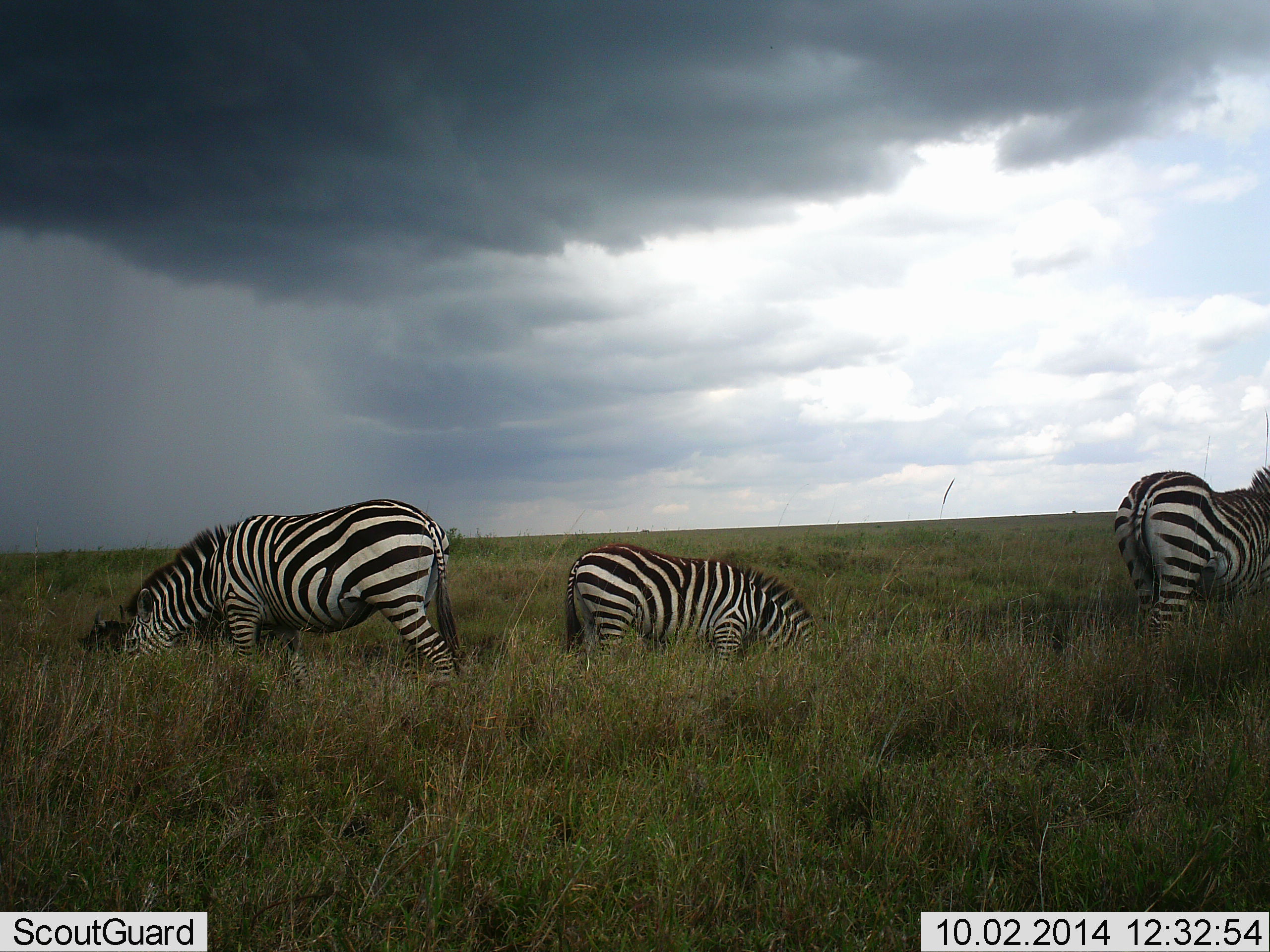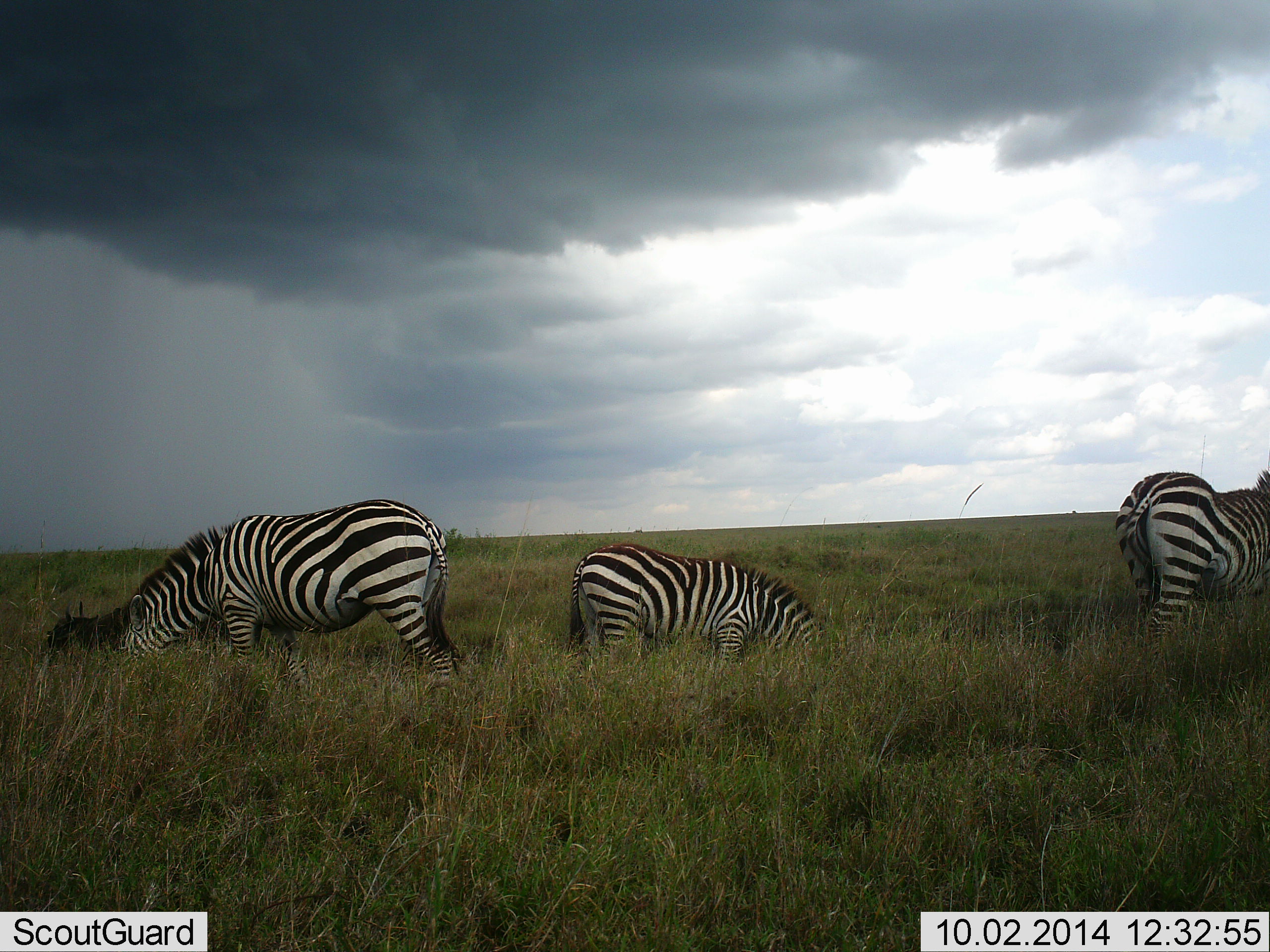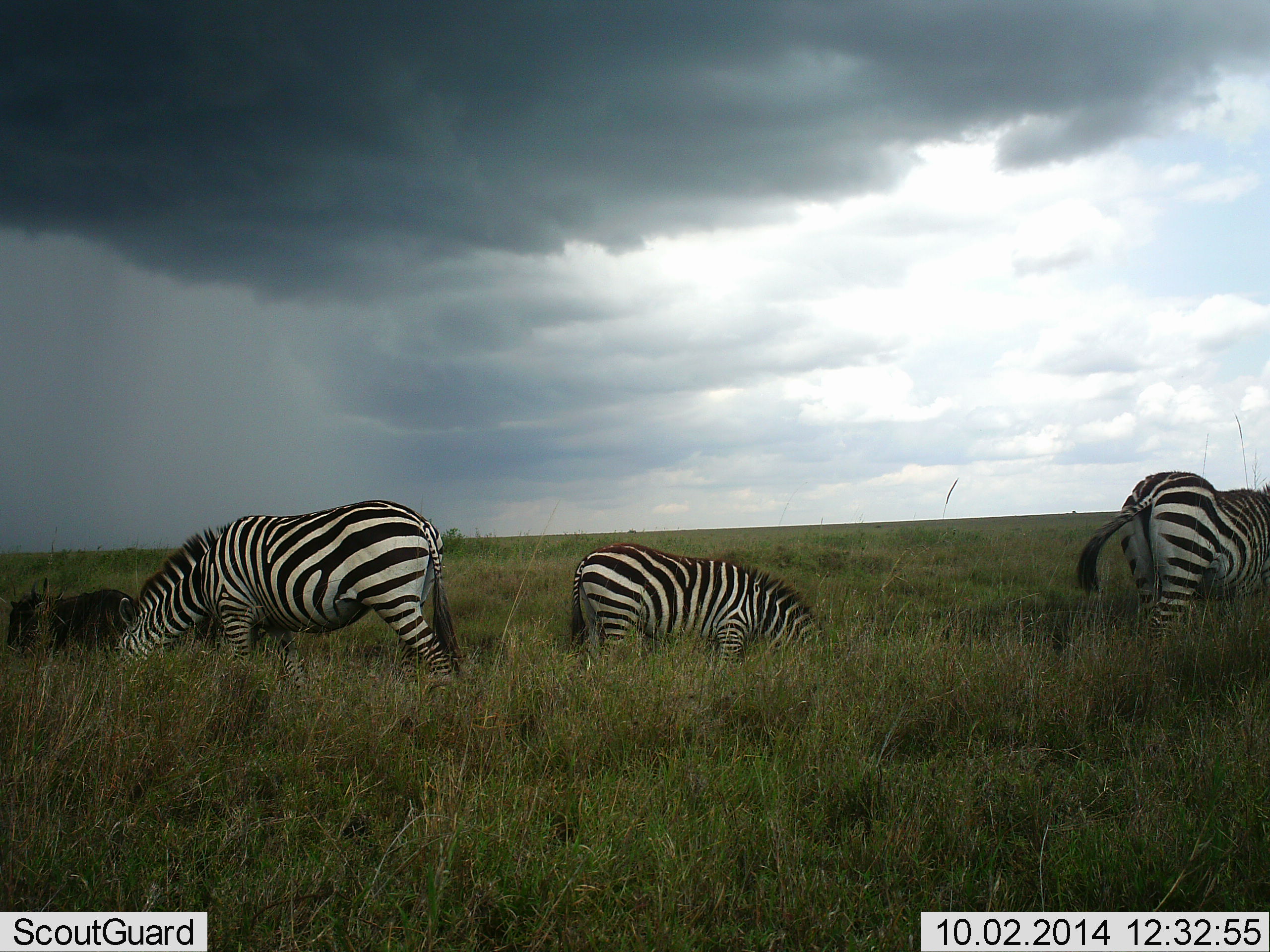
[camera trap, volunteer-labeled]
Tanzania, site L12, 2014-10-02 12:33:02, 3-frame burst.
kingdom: Animalia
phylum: Chordata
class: Mammalia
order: Perissodactyla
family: Equidae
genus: Equus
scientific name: Equus quagga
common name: plains zebra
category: zebra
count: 3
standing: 12%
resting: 0%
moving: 6%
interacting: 0%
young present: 25%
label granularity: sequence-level